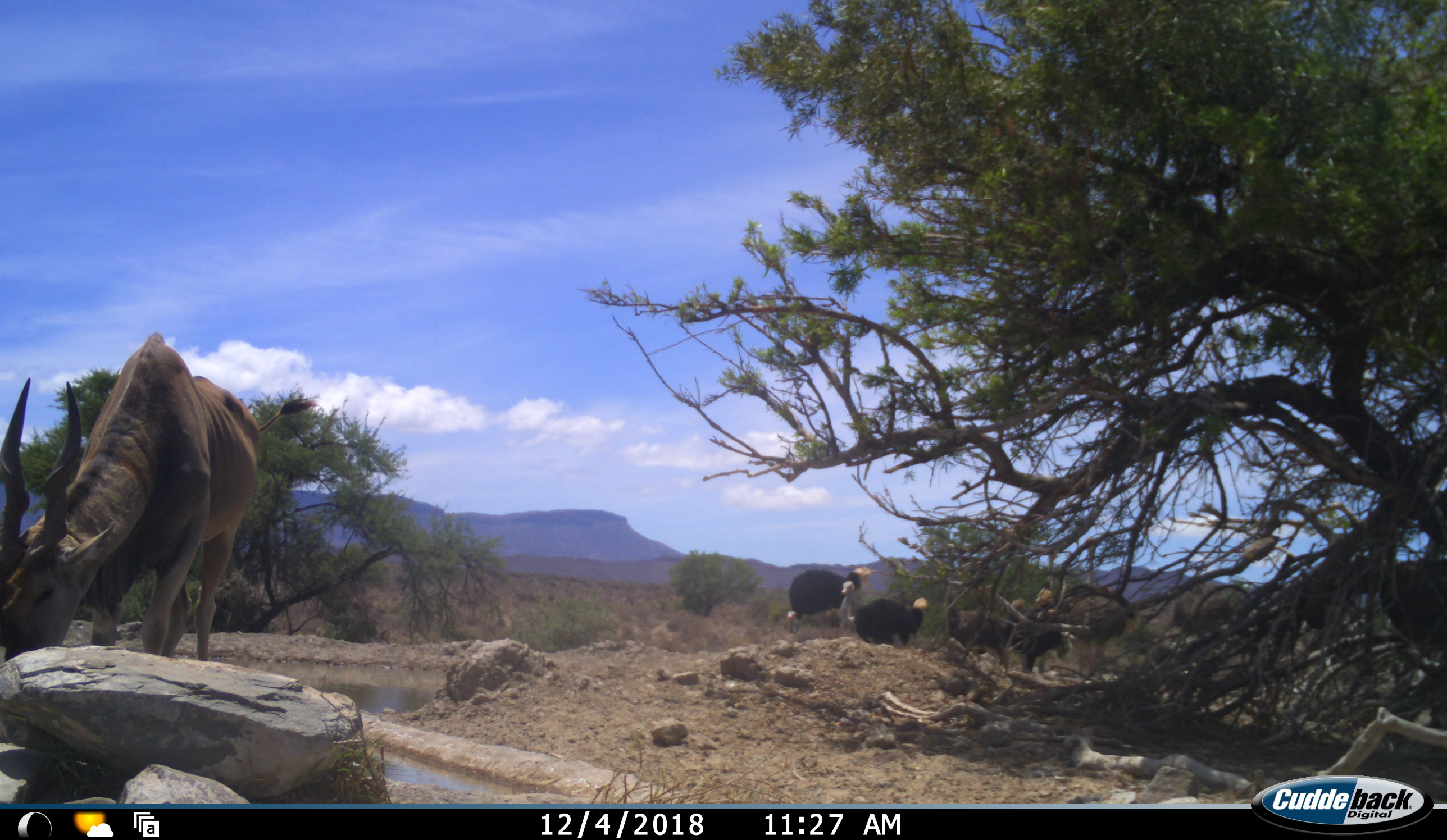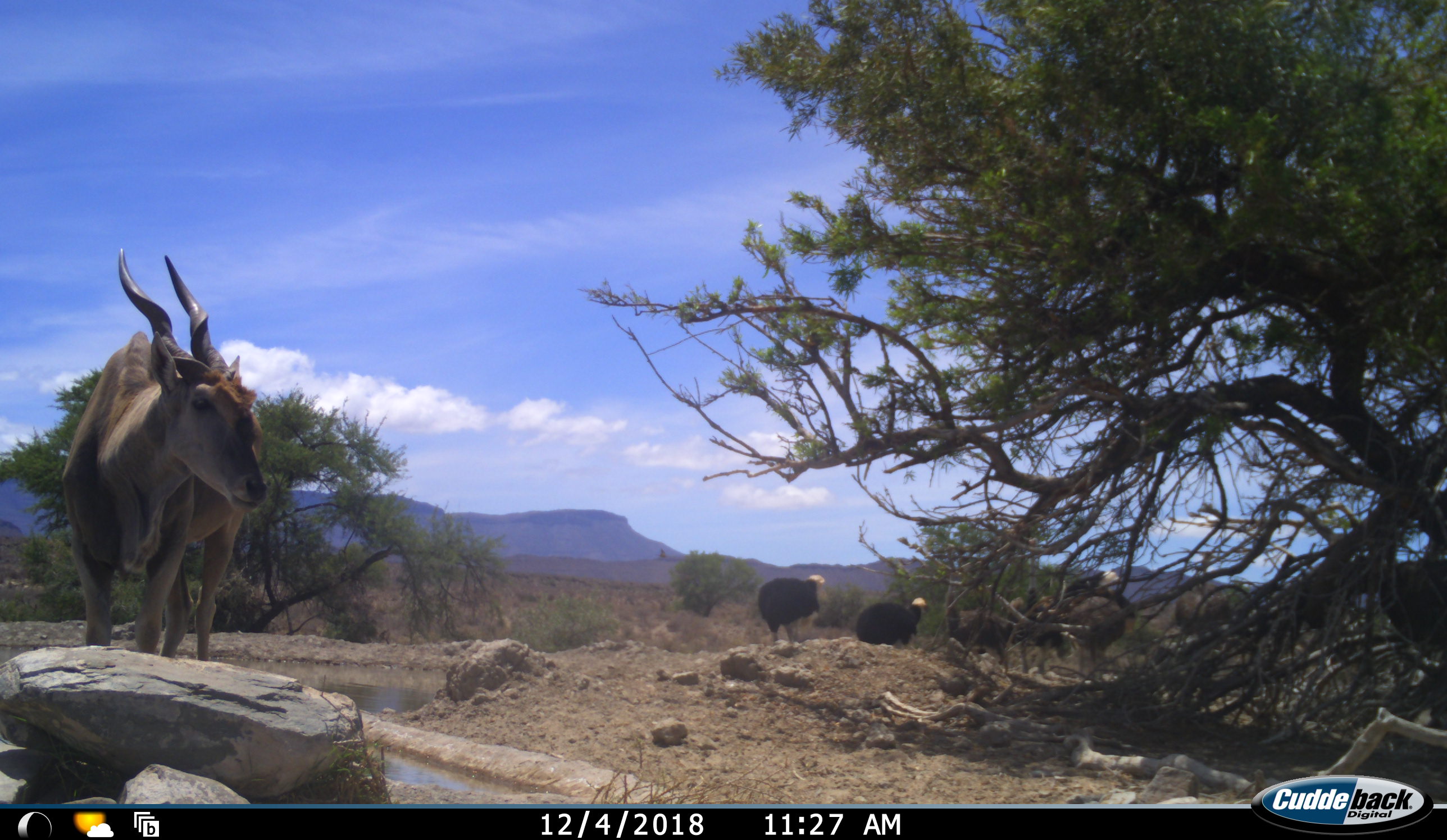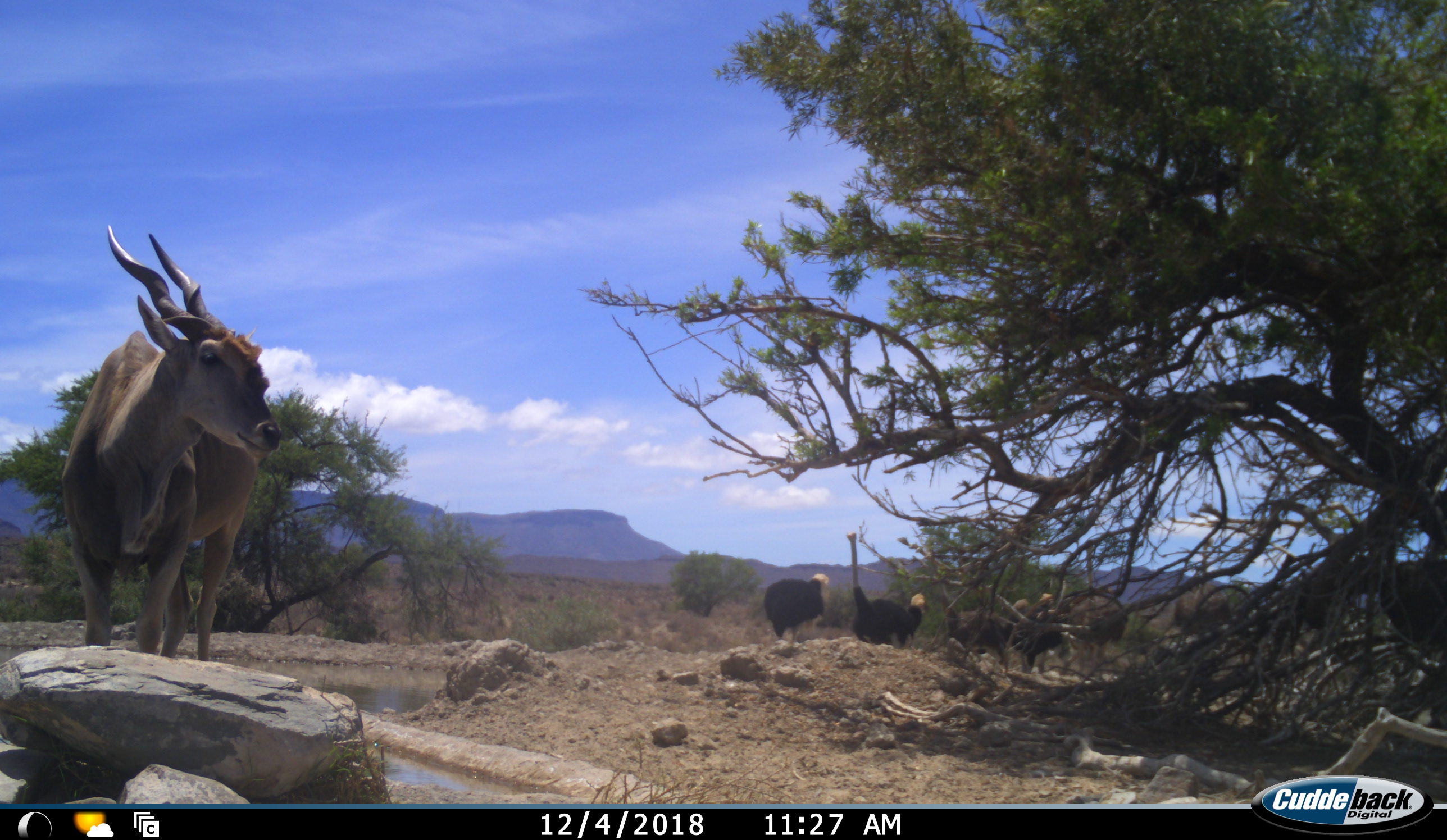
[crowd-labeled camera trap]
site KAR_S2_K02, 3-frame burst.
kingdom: Animalia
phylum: Chordata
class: Mammalia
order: Artiodactyla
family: Bovidae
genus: Tragelaphus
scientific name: Tragelaphus oryx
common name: eland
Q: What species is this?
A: Eland (Tragelaphus oryx).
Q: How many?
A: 1.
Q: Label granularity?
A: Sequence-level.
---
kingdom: Animalia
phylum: Chordata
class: Aves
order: Struthioniformes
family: Struthionidae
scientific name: Struthionidae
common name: ostrich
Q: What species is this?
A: Ostrich (Struthionidae).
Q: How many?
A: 6.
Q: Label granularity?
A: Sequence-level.